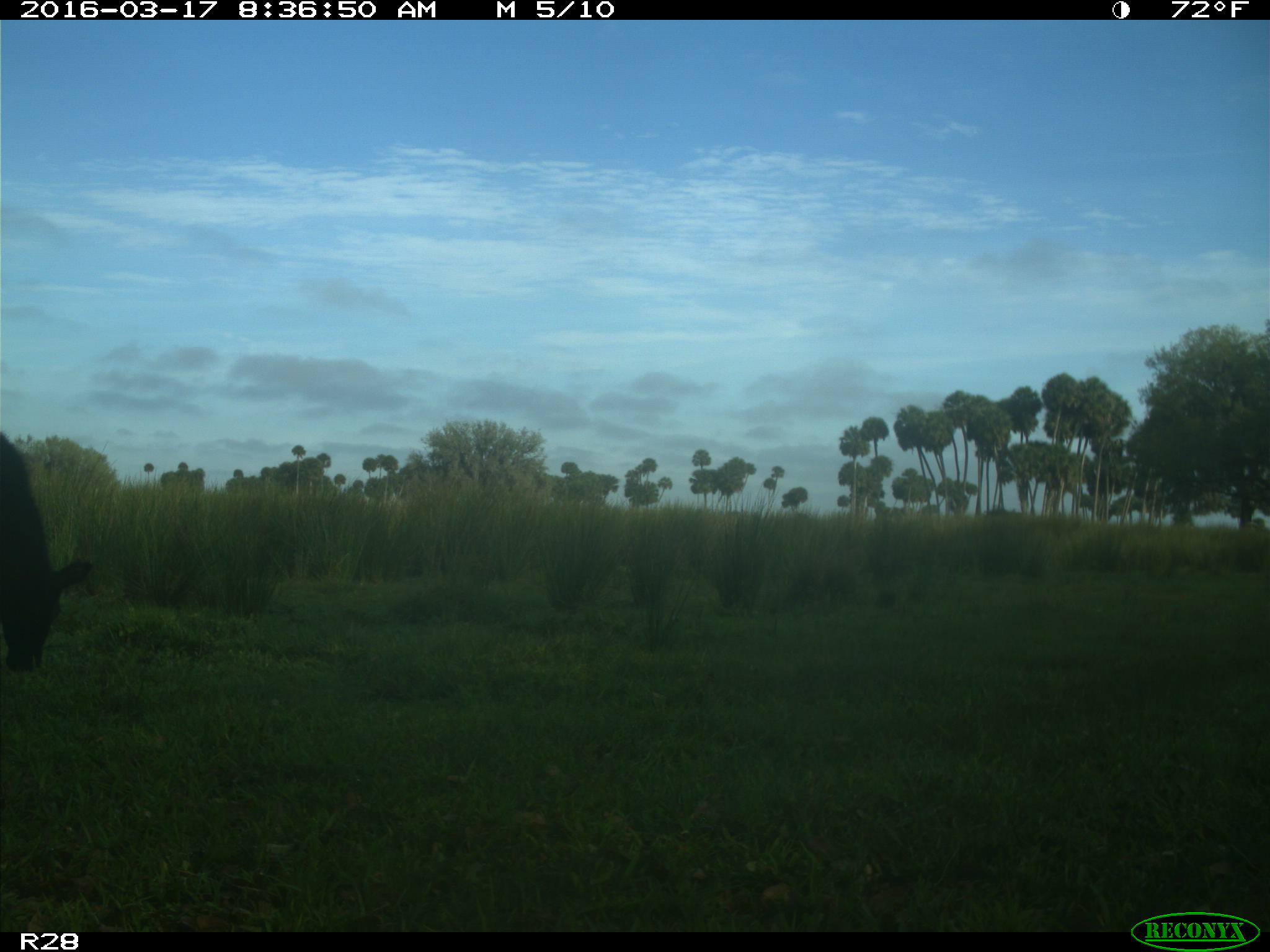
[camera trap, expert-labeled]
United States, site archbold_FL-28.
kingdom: Animalia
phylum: Chordata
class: Mammalia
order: Artiodactyla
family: Bovidae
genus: Bos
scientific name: Bos taurus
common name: domestic cow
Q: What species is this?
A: Bos taurus (domestic cow).